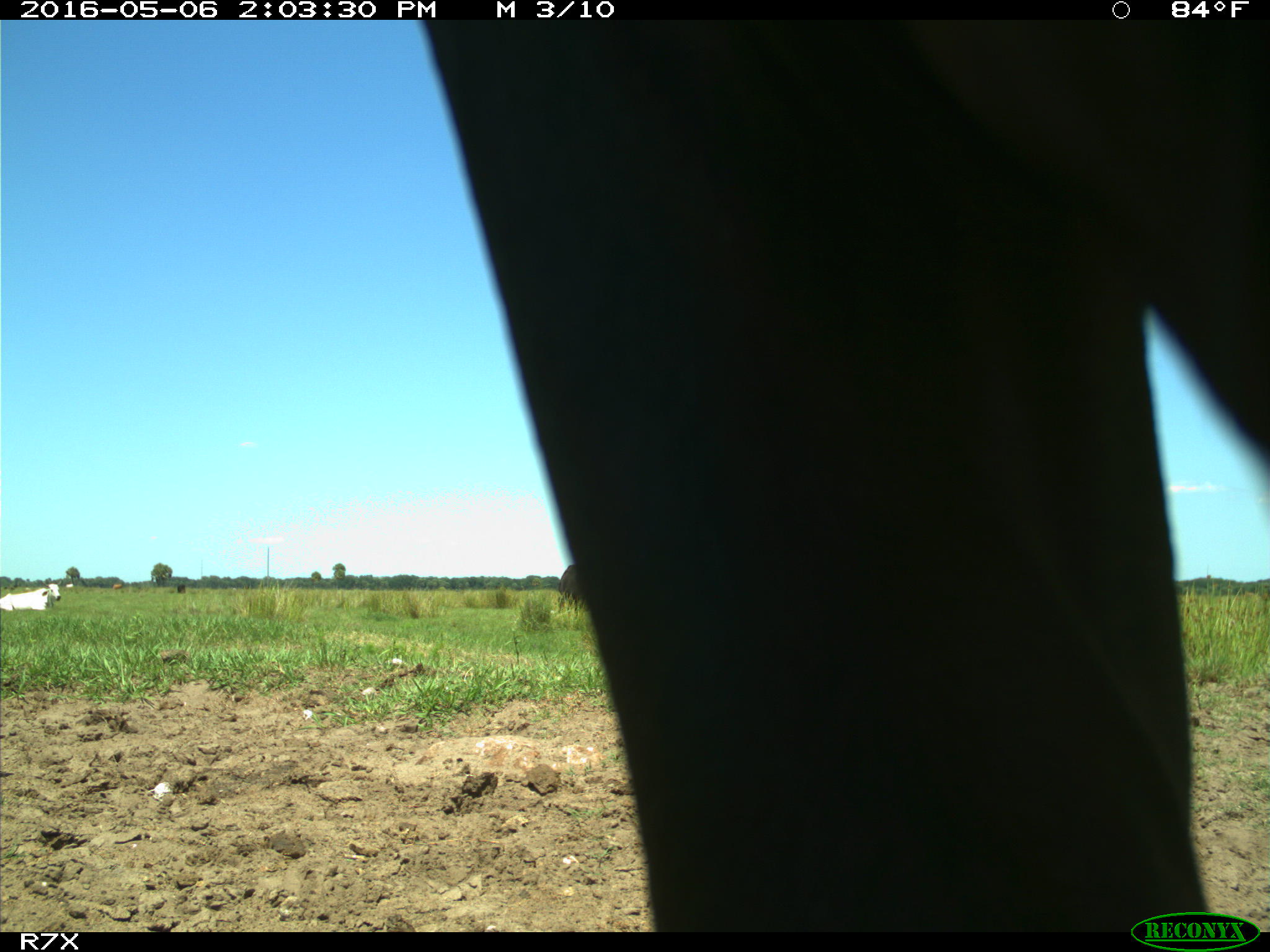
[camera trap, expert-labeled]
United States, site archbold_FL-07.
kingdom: Animalia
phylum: Chordata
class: Mammalia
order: Artiodactyla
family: Bovidae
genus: Bos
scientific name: Bos taurus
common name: domestic cow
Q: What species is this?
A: Bos taurus (domestic cow).